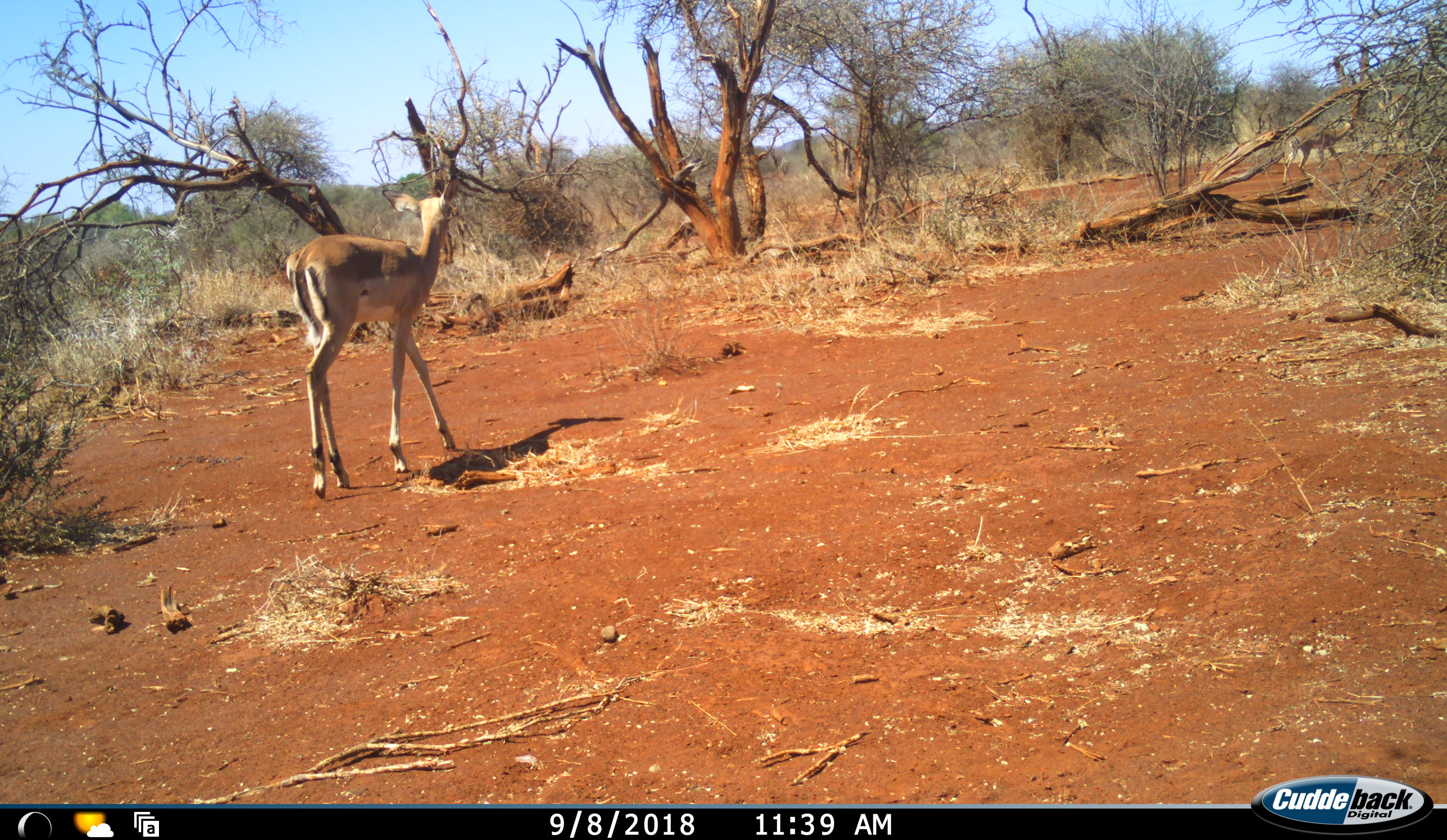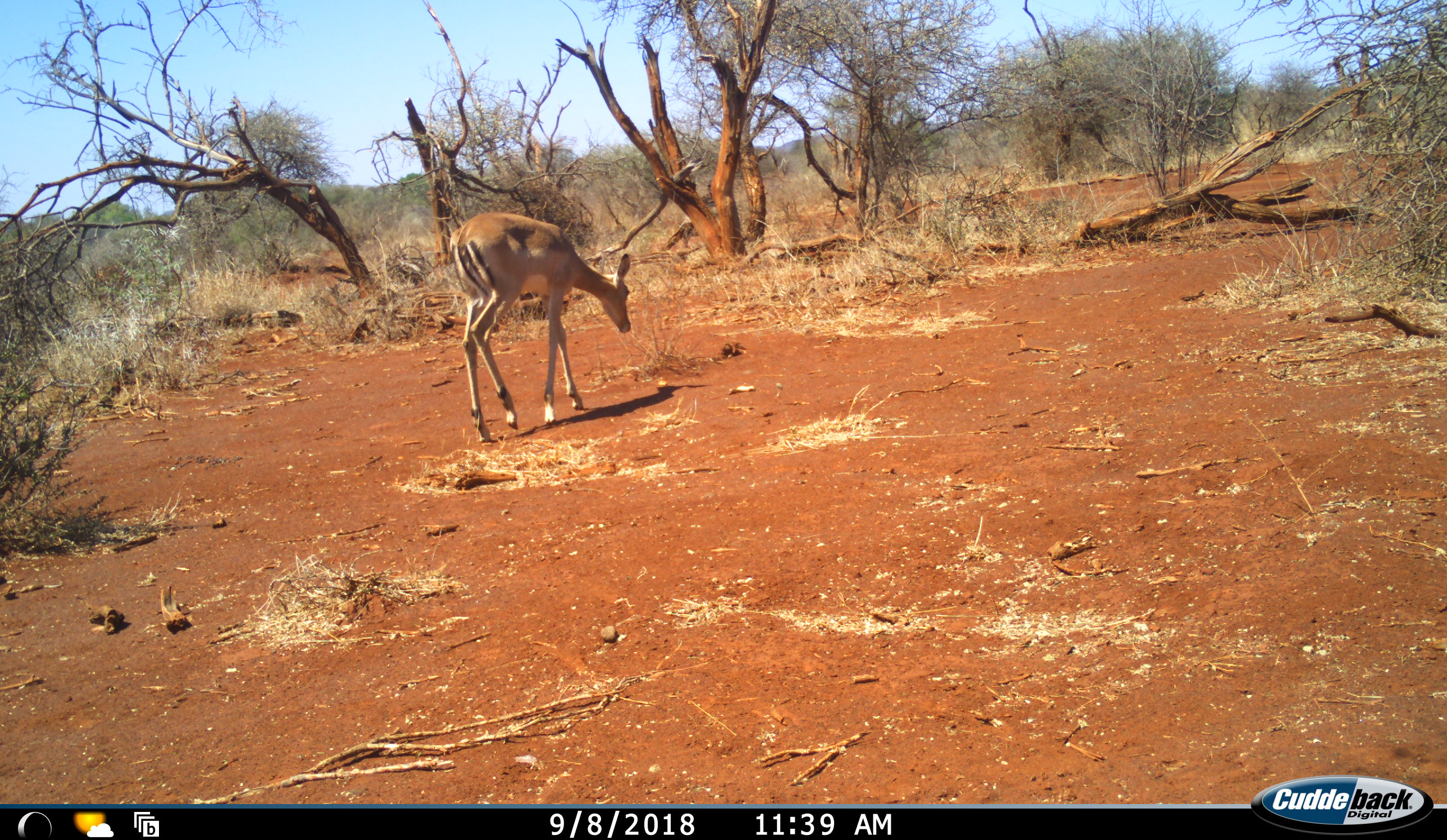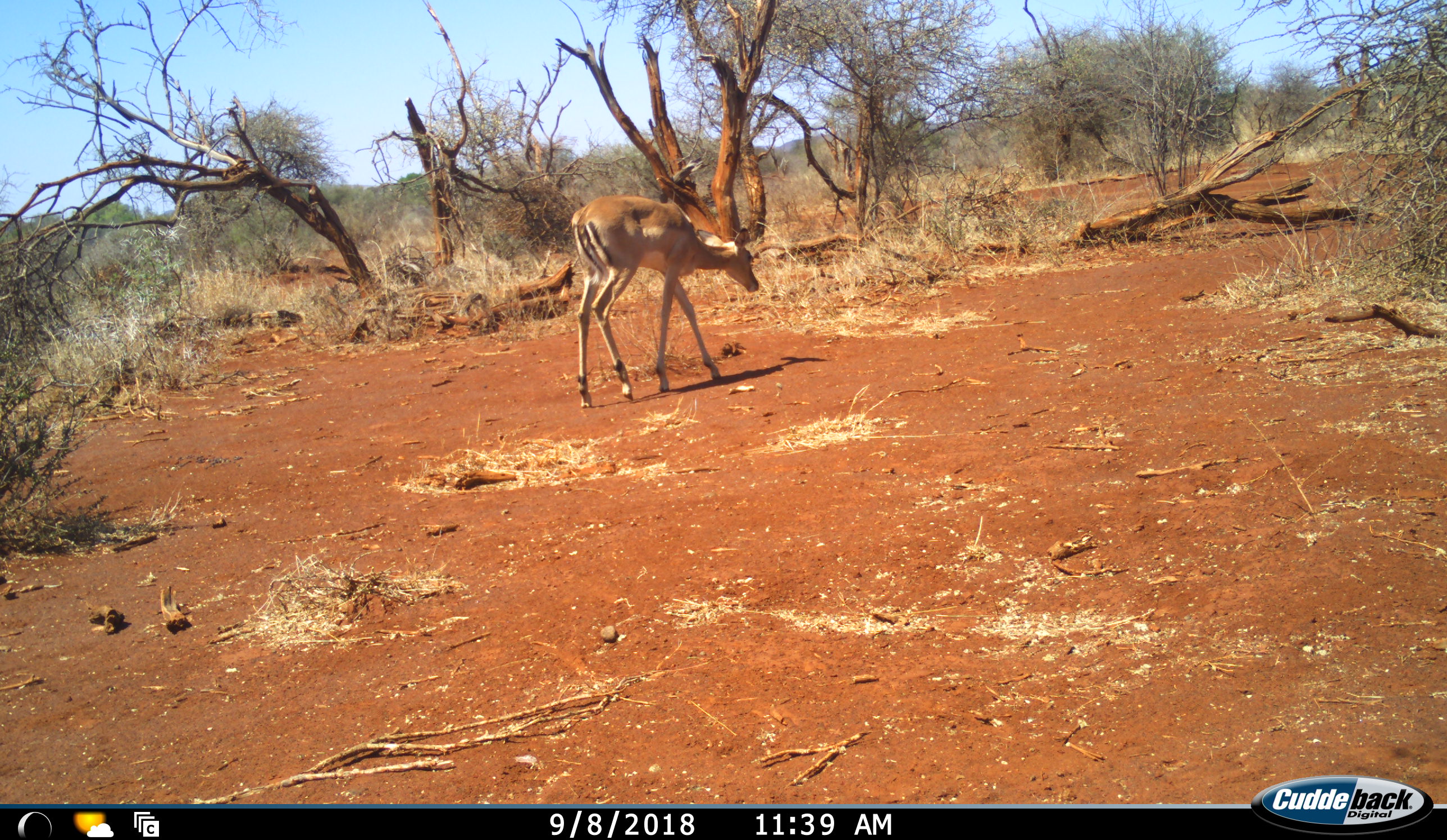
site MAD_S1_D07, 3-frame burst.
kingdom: Animalia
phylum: Chordata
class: Mammalia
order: Artiodactyla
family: Bovidae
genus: Aepyceros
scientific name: Aepyceros melampus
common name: impala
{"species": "impala (Aepyceros melampus)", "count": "2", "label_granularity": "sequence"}